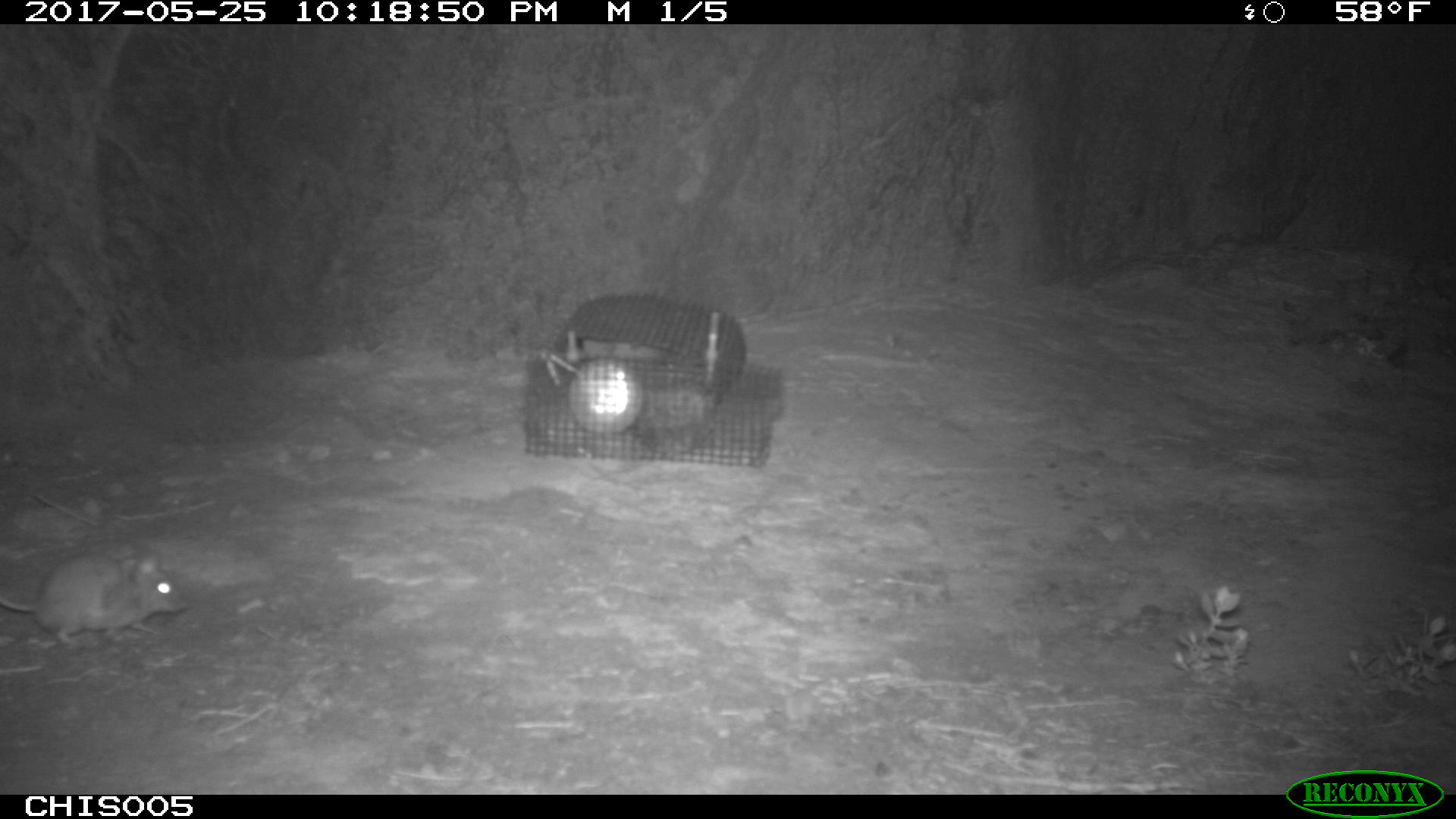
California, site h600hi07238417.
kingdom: Animalia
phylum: Chordata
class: Mammalia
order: Rodentia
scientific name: Rodentia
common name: rodent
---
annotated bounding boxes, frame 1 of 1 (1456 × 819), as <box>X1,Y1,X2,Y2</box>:
rodent: <box>0,550,188,645</box>